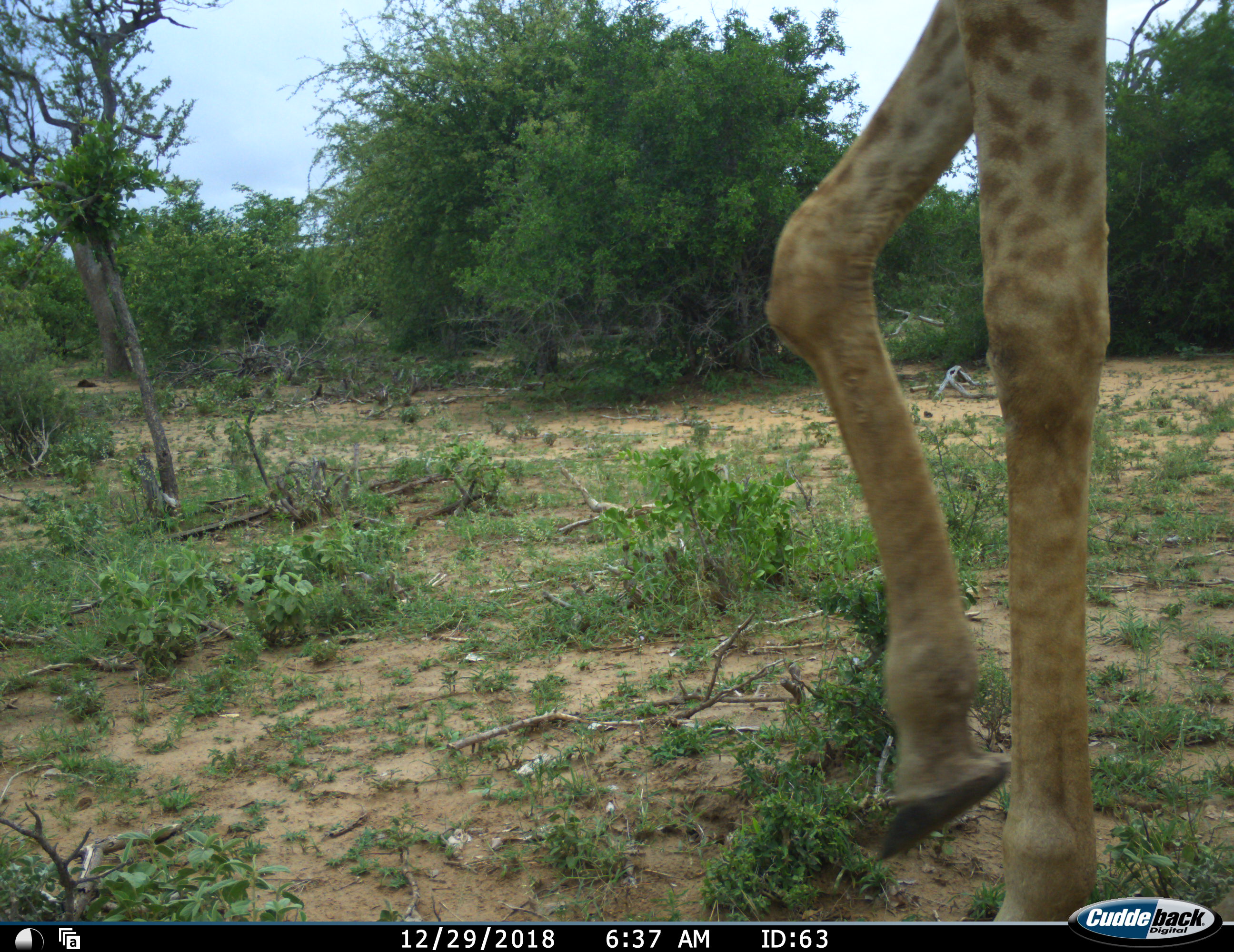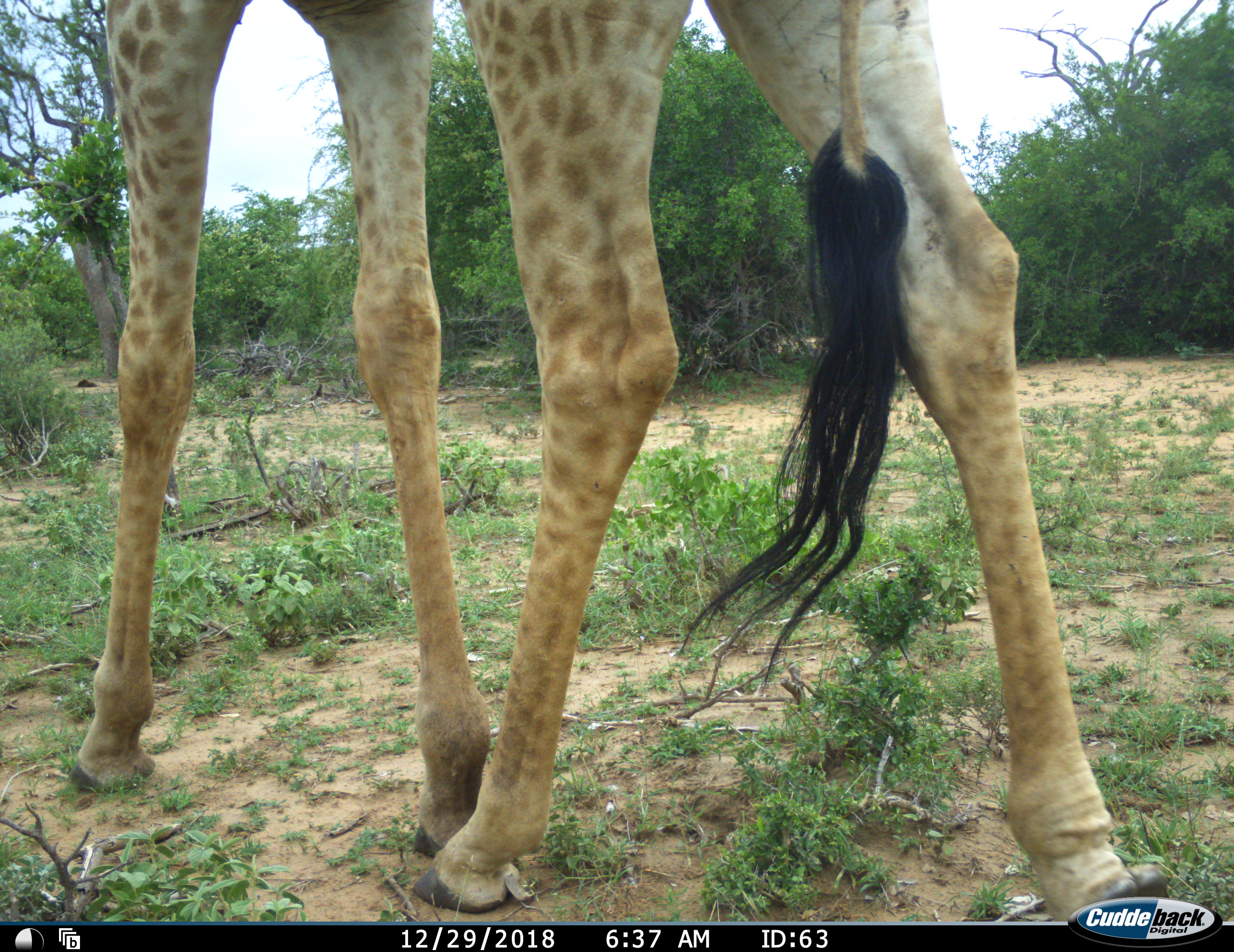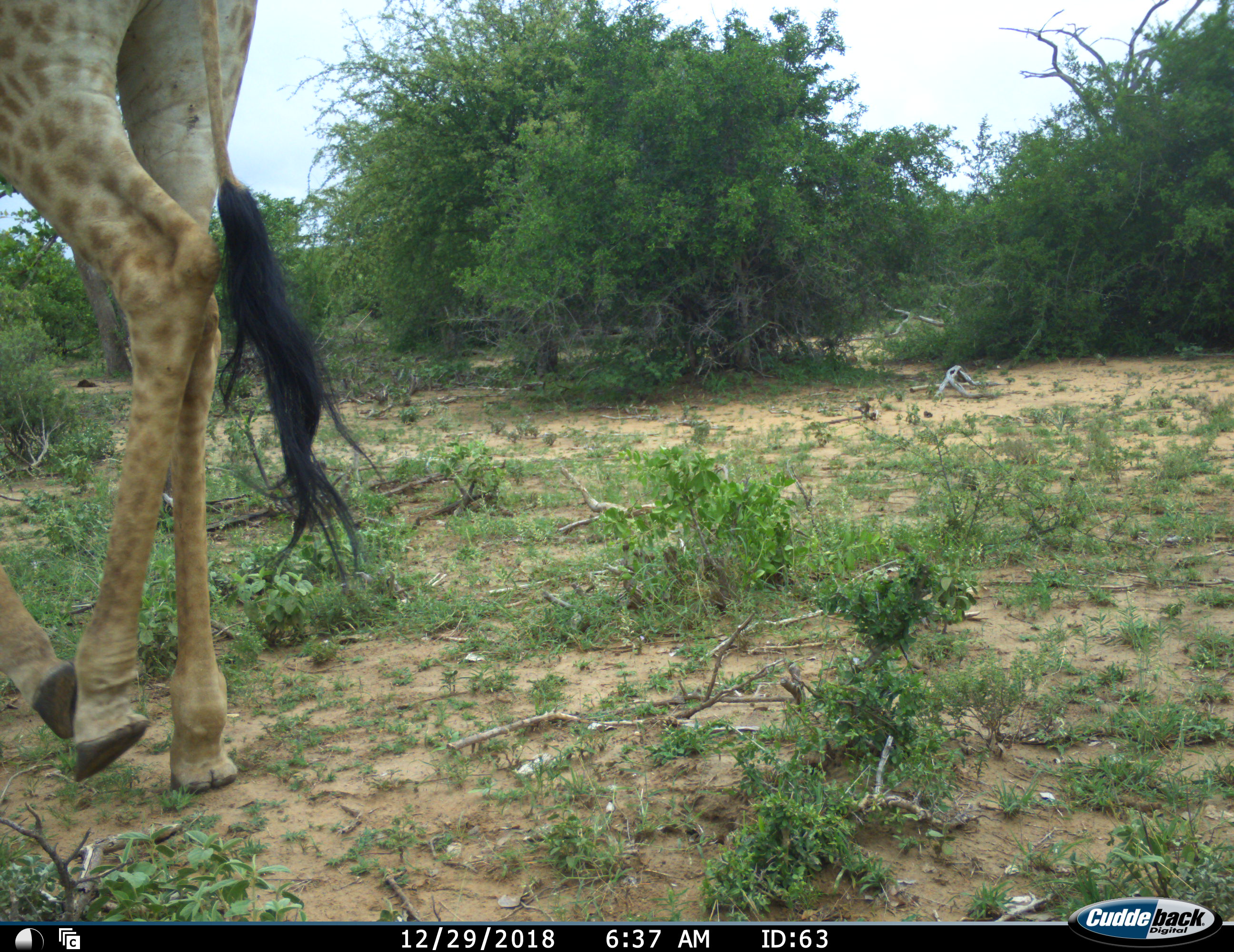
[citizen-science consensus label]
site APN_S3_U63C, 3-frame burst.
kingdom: Animalia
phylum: Chordata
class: Mammalia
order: Artiodactyla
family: Giraffidae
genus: Giraffa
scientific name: Giraffa camelopardalis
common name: giraffe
Giraffe (Giraffa camelopardalis), count 1. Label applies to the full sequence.